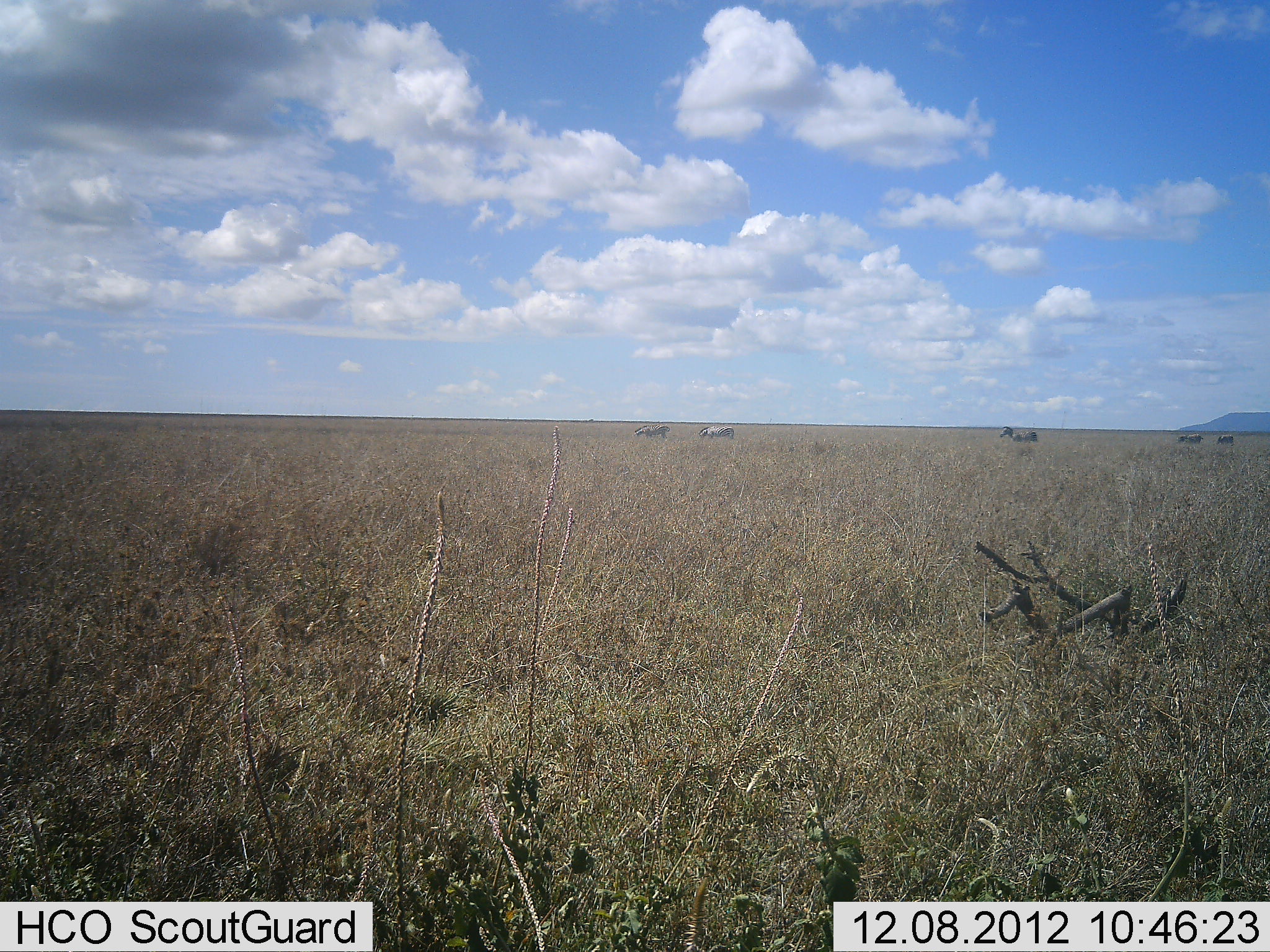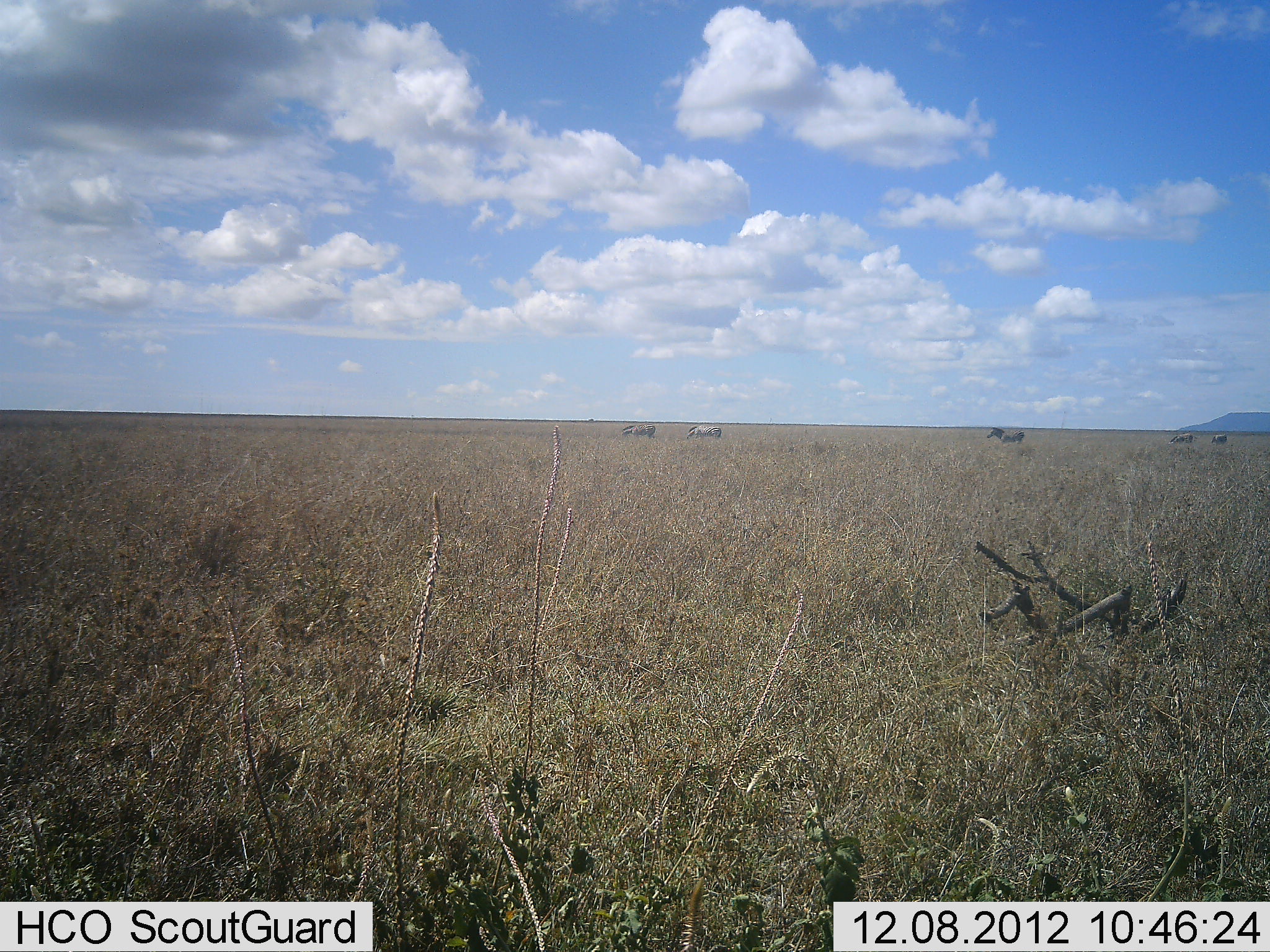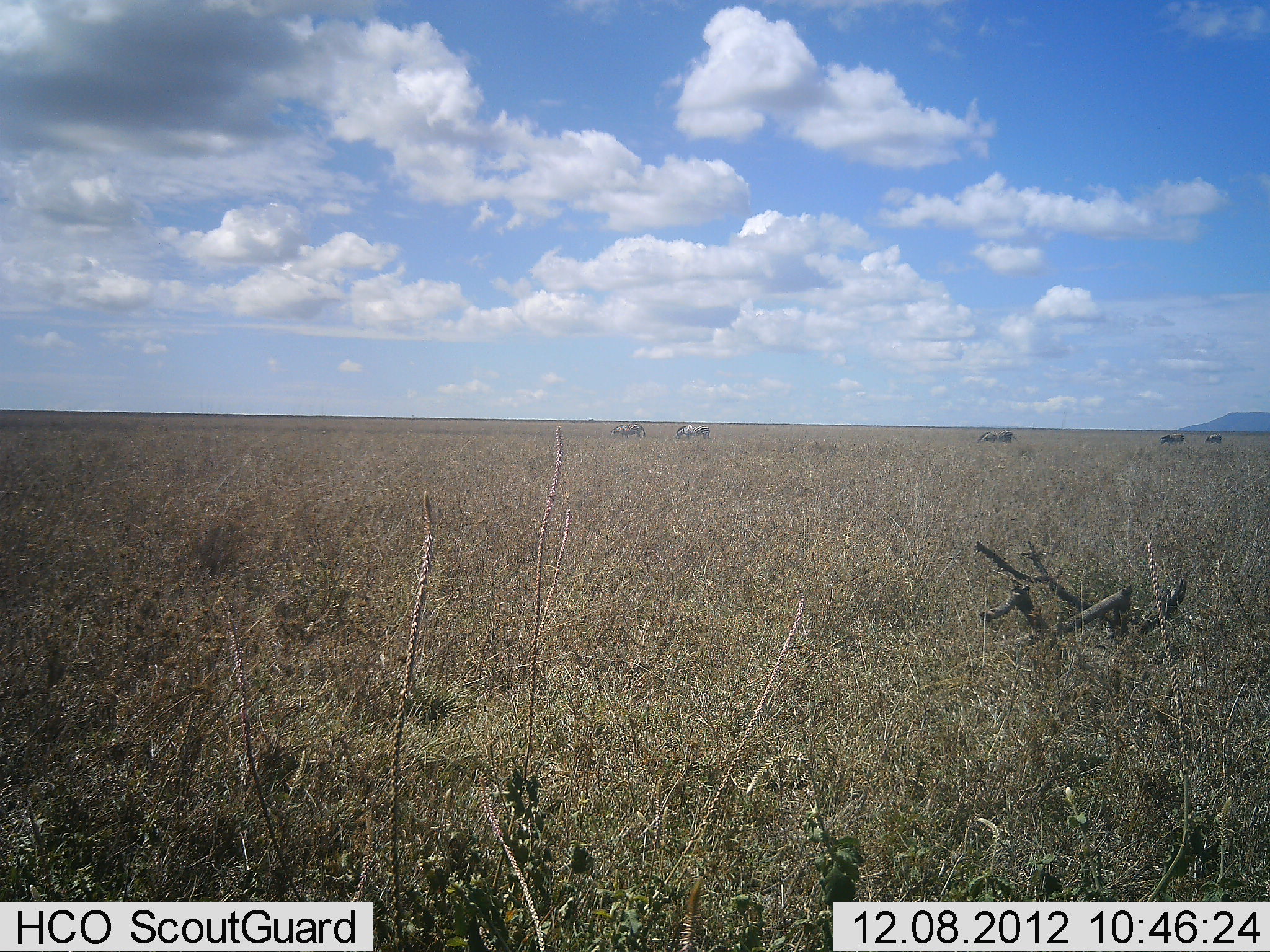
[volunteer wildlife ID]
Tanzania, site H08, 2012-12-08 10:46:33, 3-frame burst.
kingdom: Animalia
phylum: Chordata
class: Mammalia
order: Perissodactyla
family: Equidae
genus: Equus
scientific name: Equus quagga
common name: plains zebra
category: zebra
Zebra (plains zebra) (Equus quagga), count 5. Behavior (volunteer vote fractions): standing 0%, resting 0%, moving 100%, interacting 0%. Young present (vote fraction): 0%. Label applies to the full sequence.